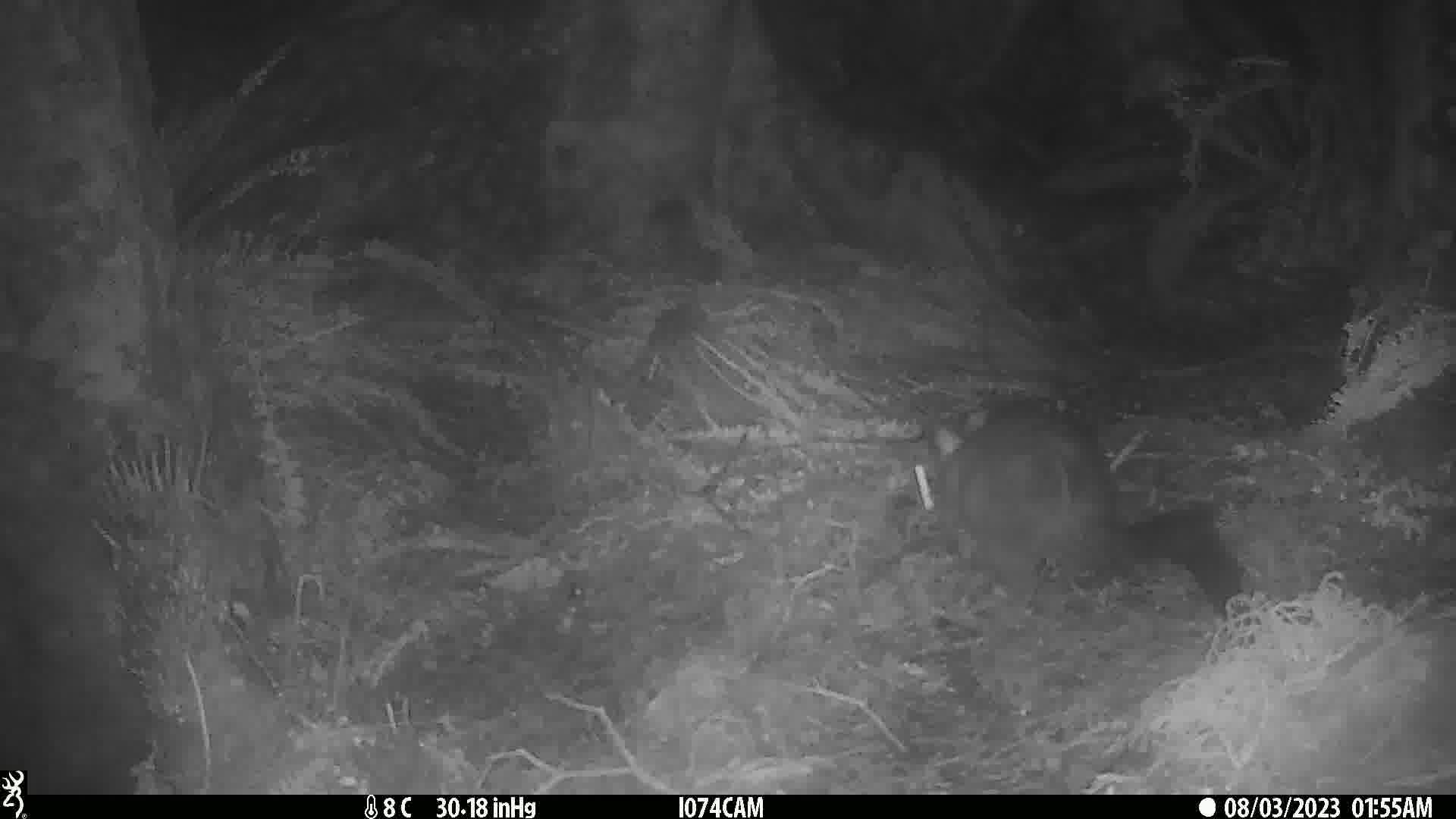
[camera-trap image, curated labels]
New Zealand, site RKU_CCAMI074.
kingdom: Animalia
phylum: Chordata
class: Mammalia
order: Diprotodontia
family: Phalangeridae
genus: Trichosurus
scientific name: Trichosurus vulpecula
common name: common brushtail possum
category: possum